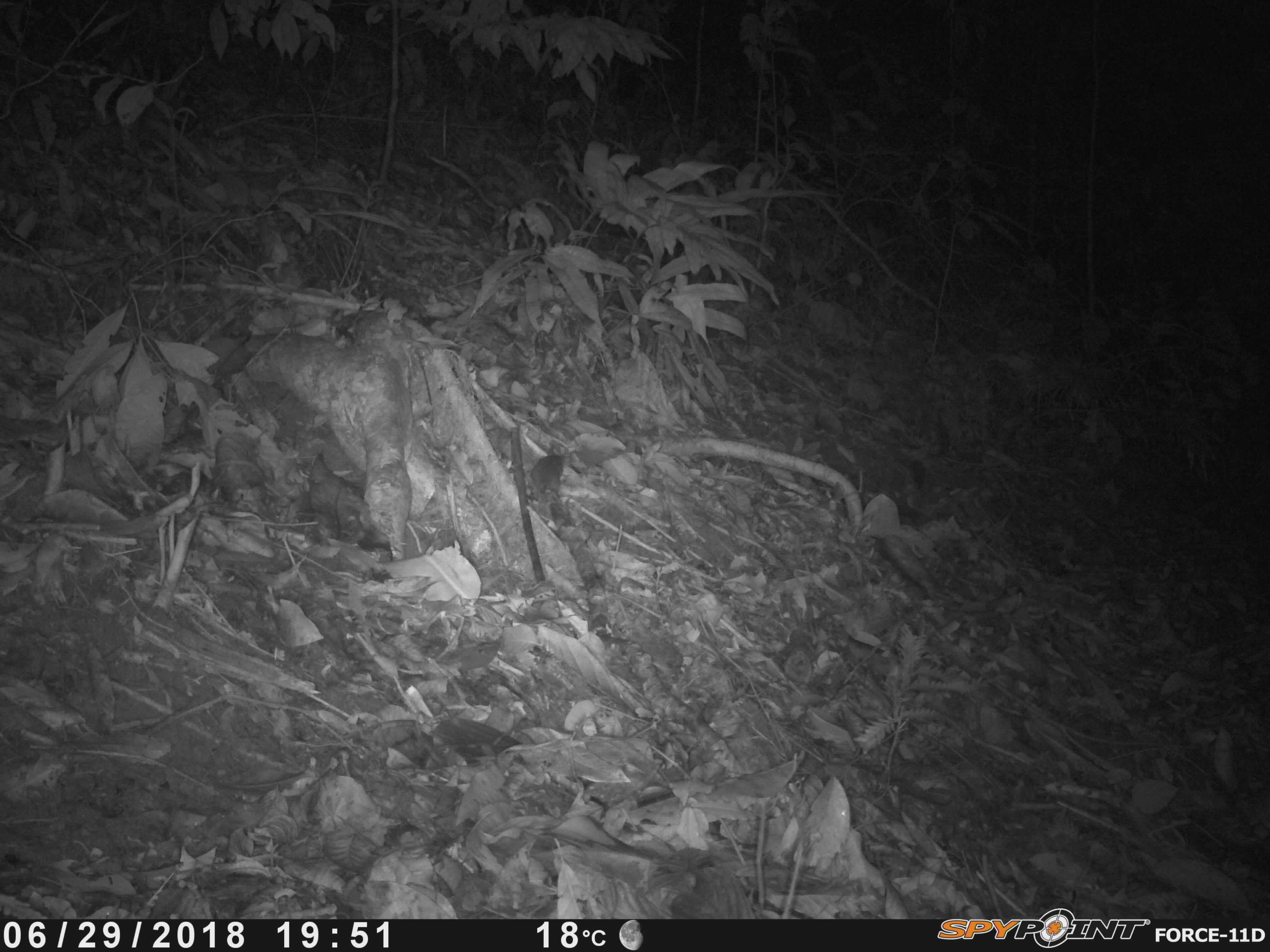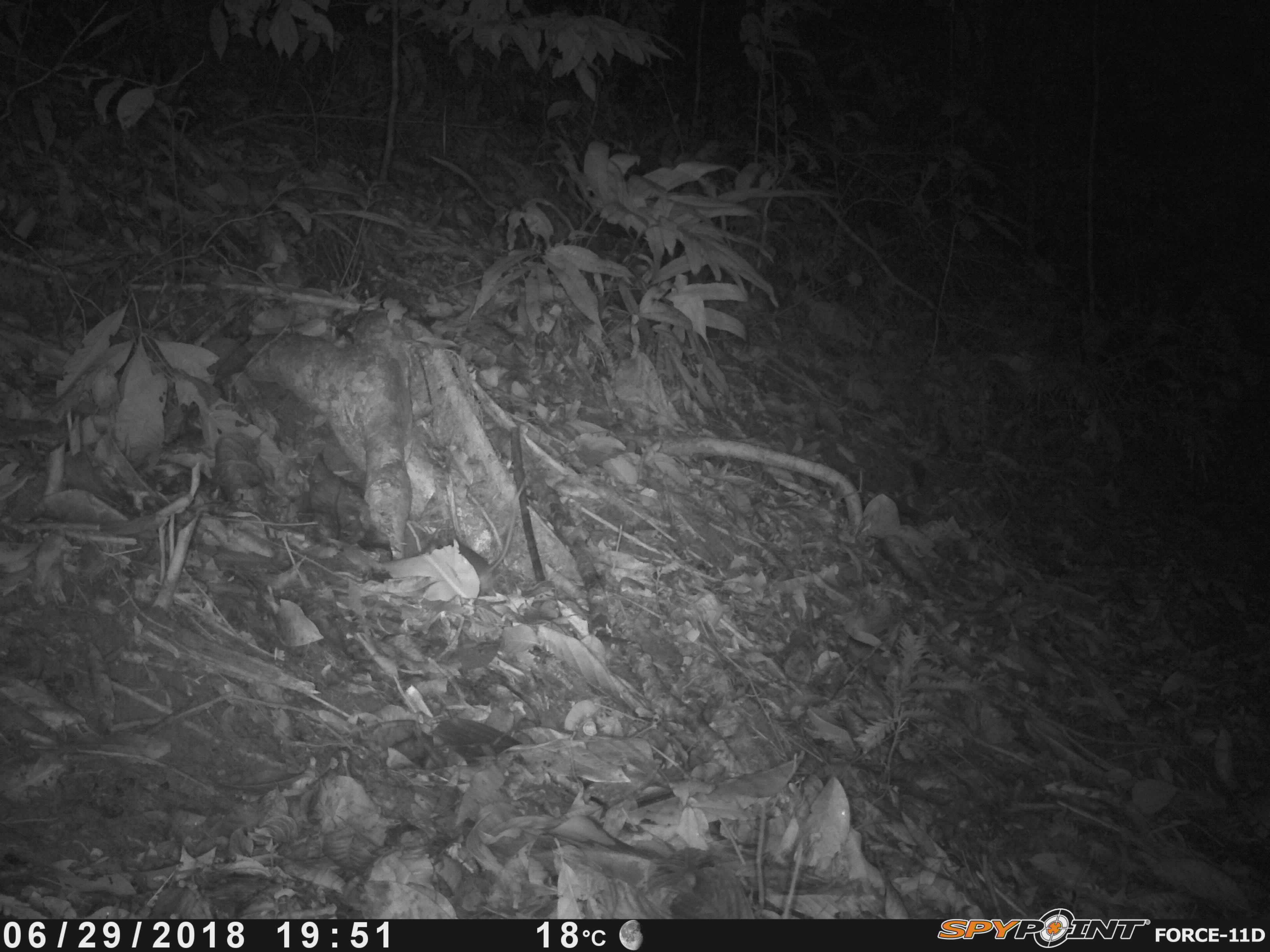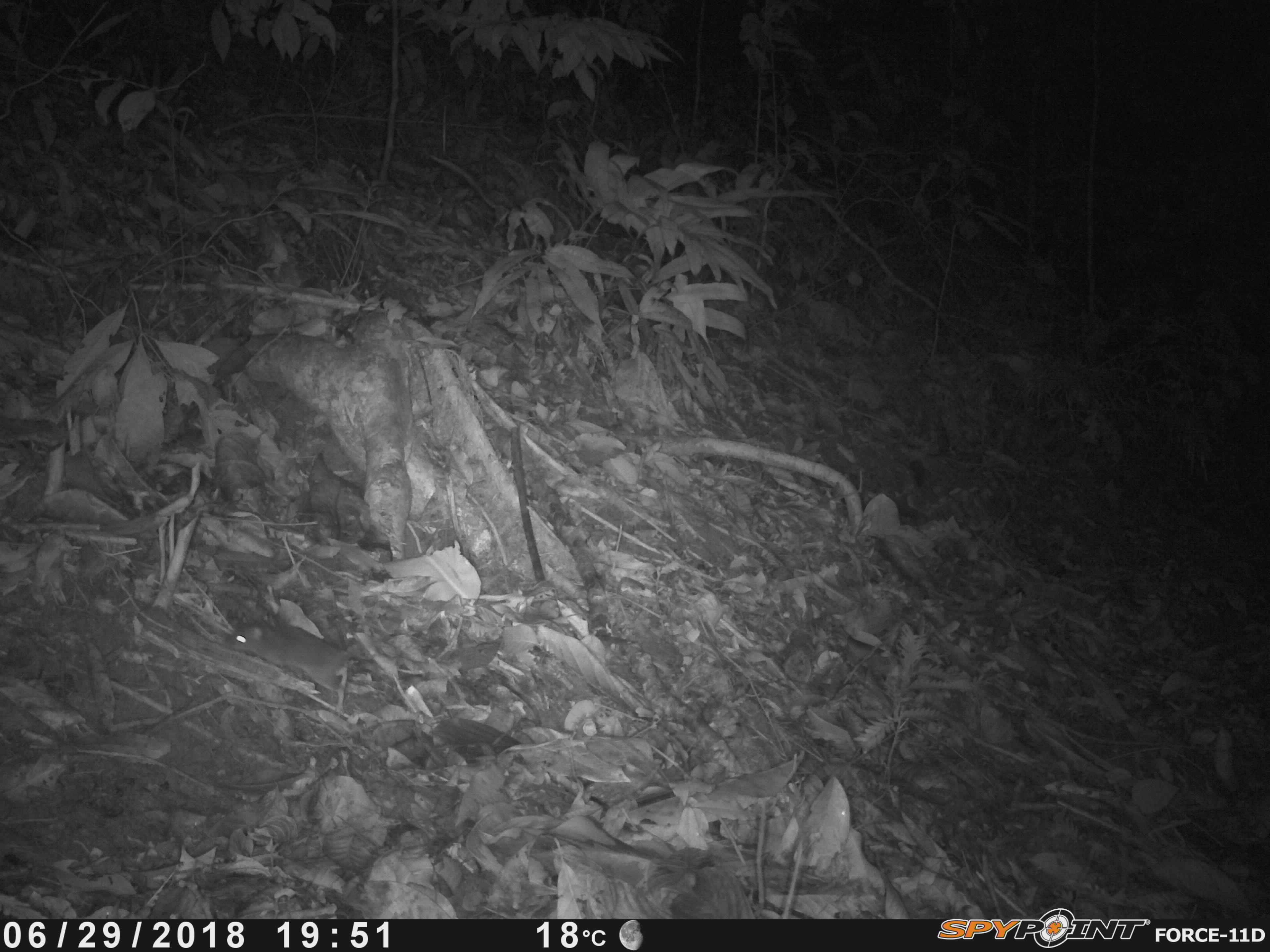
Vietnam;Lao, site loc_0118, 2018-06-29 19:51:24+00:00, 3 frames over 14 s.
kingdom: Animalia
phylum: Chordata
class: Mammalia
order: Rodentia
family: Muridae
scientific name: Muridae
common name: old-world mice and rats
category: unidentified murid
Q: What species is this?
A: Unidentified murid (old-world mice and rats) (Muridae).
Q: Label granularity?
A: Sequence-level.